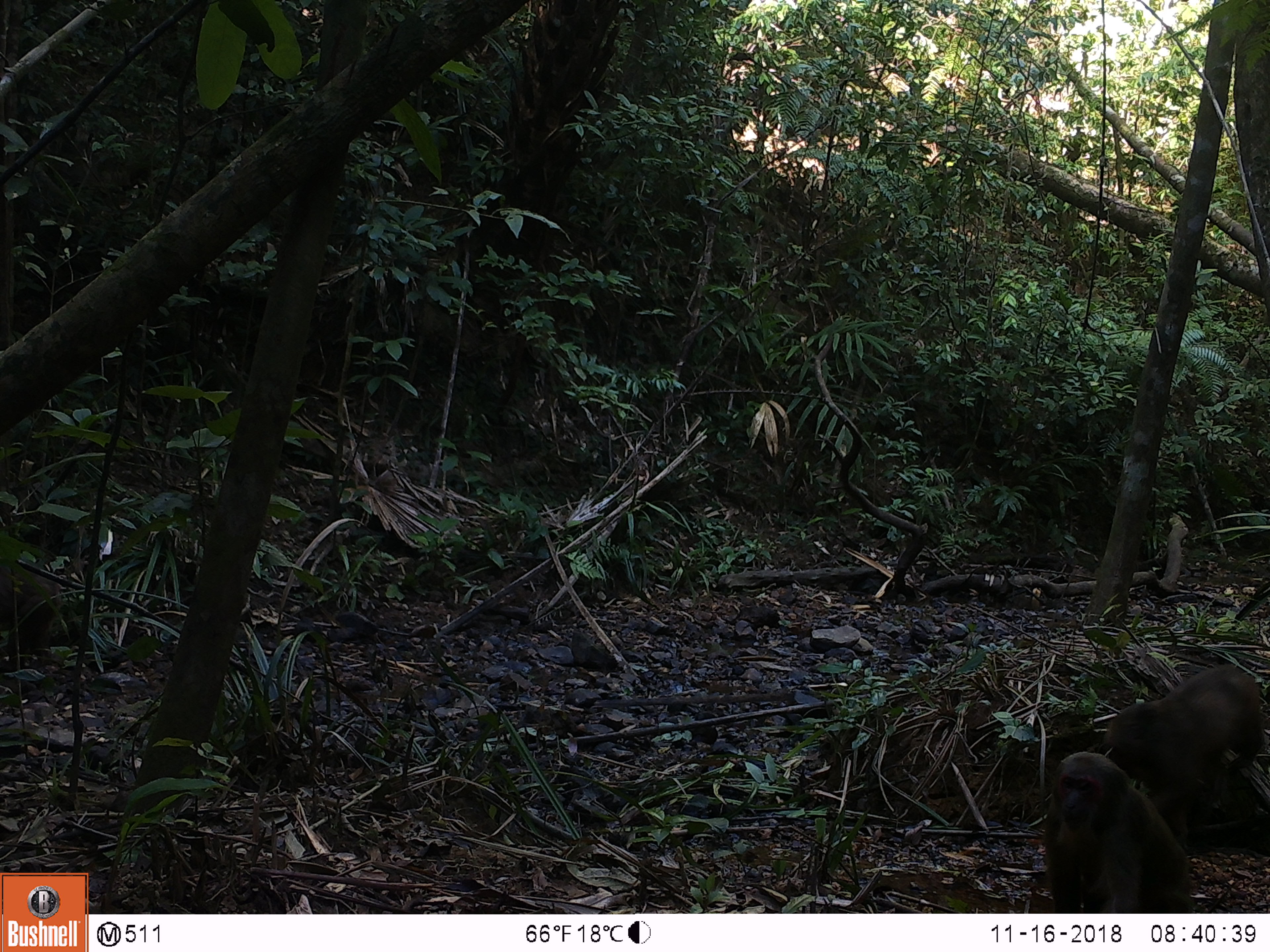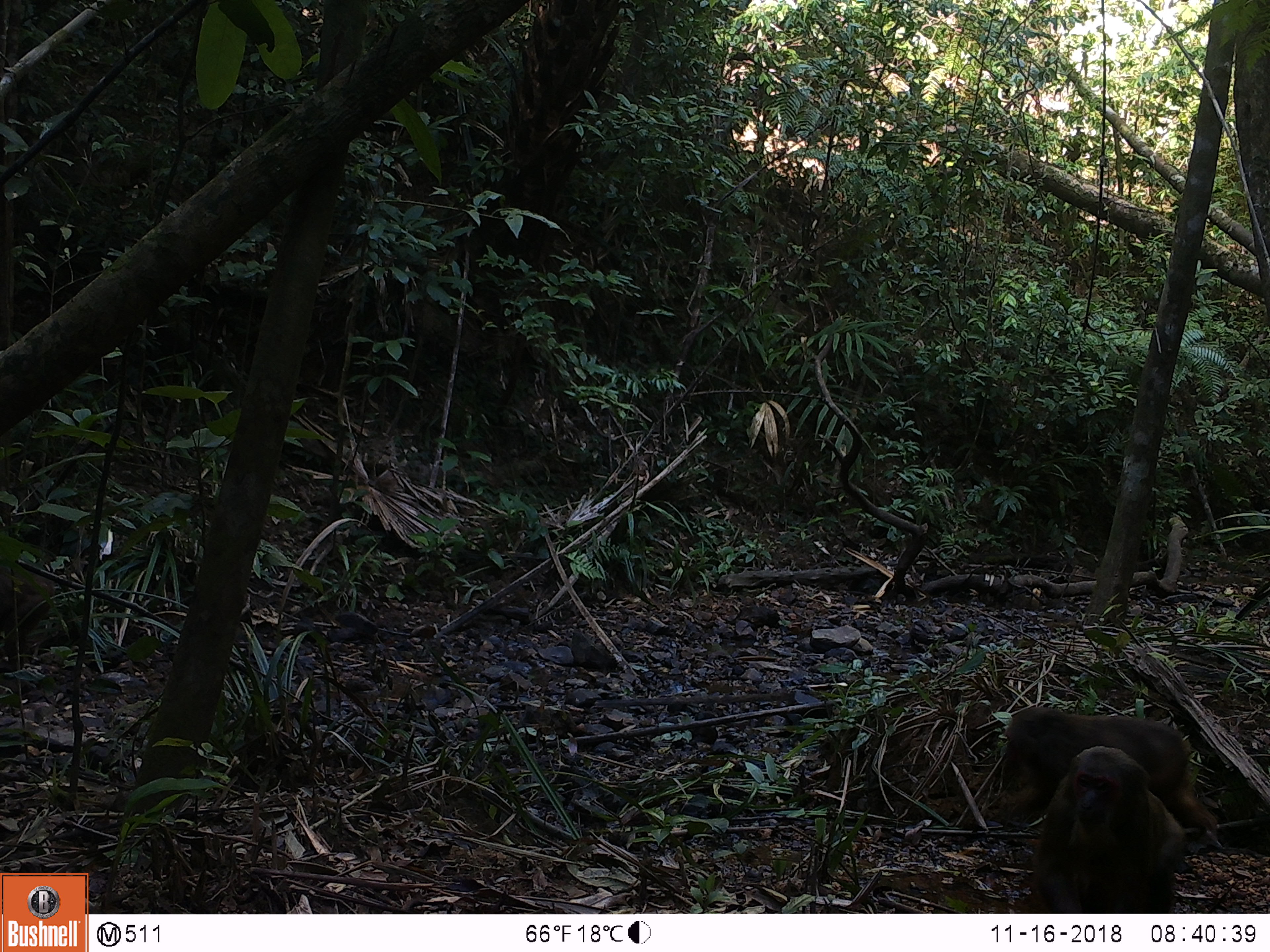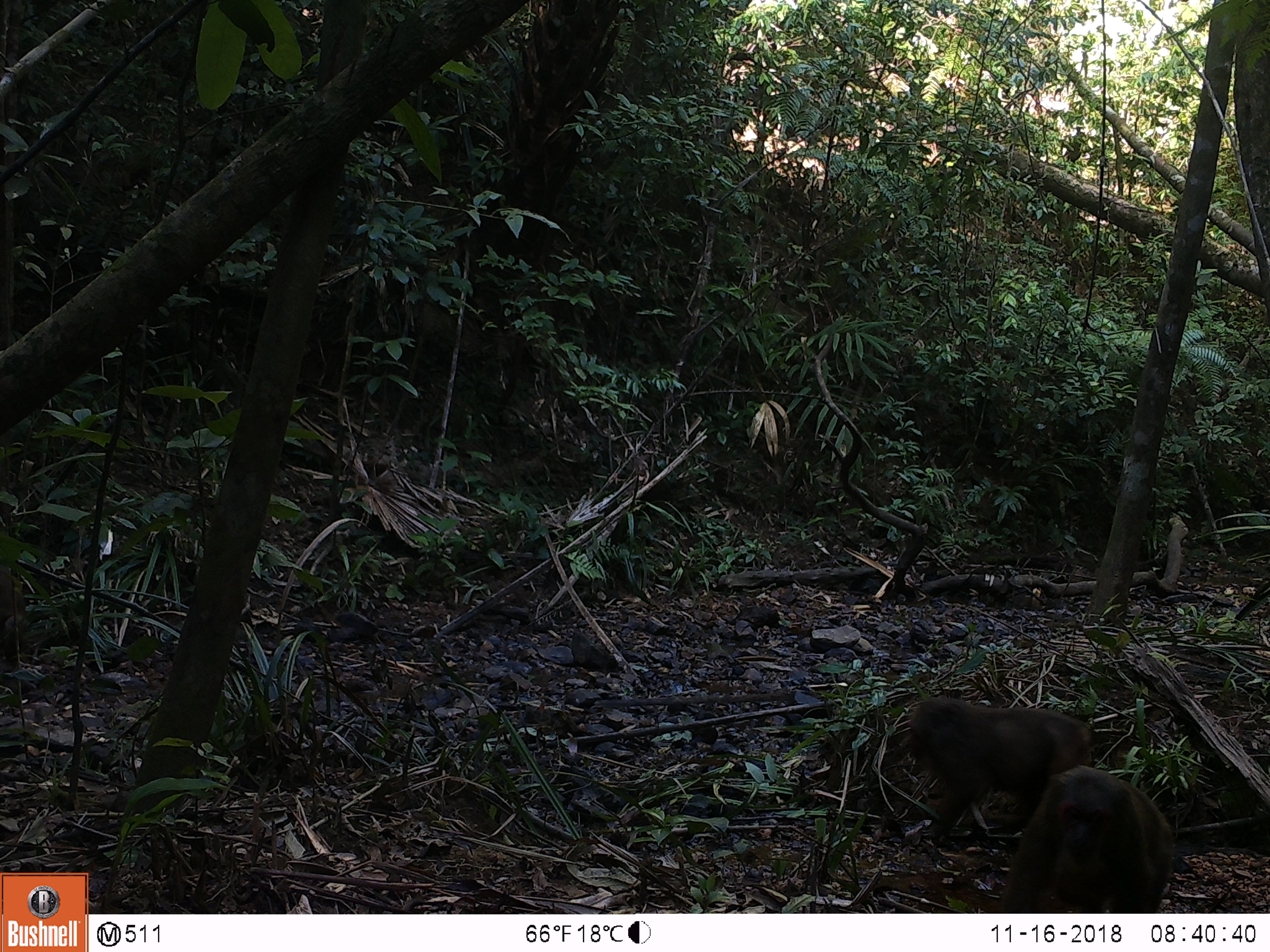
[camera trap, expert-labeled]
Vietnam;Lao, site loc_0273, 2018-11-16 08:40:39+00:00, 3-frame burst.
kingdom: Animalia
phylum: Chordata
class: Mammalia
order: Artiodactyla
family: Suidae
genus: Sus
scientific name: Sus scrofa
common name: eurasian wild pig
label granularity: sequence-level